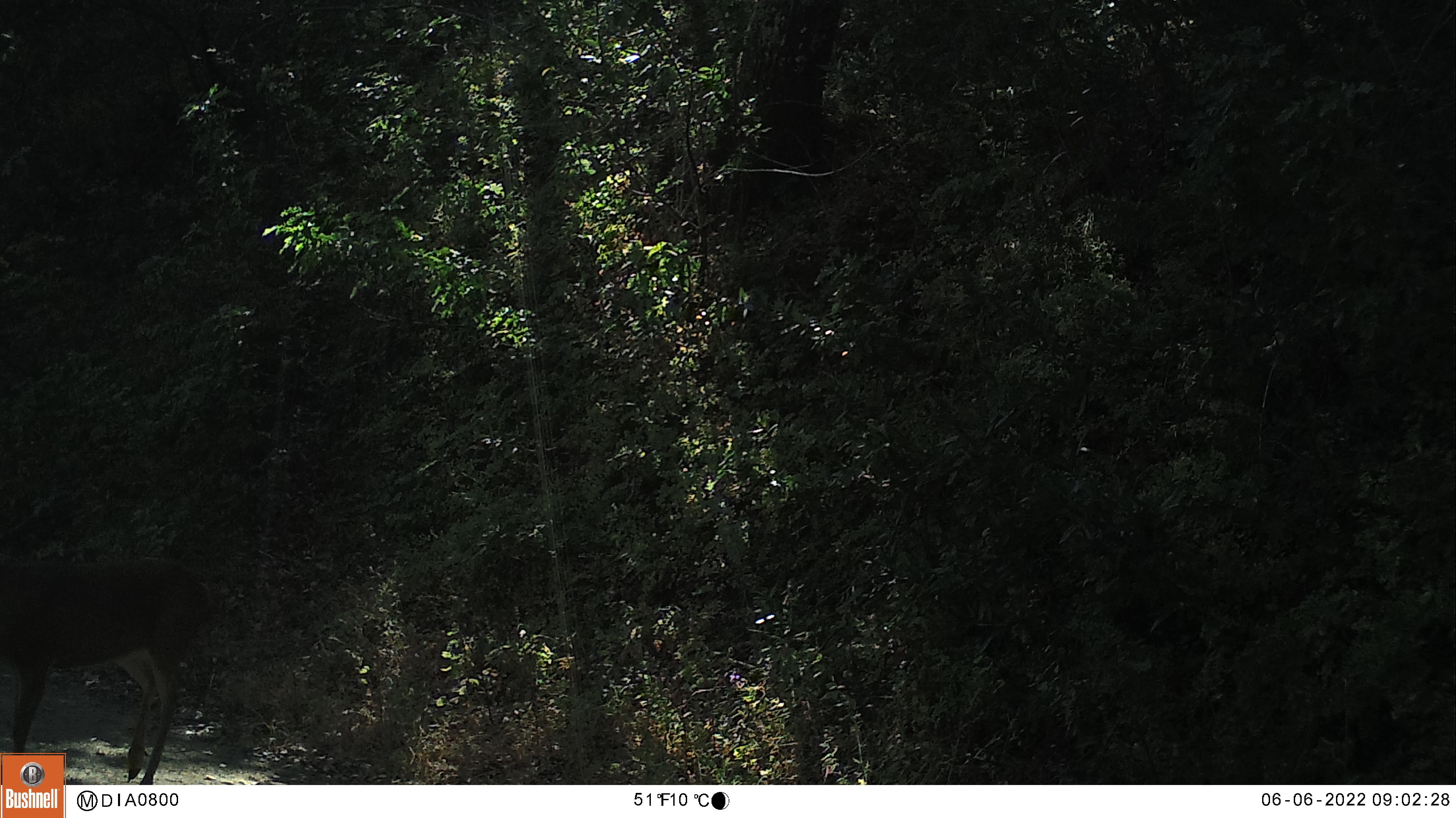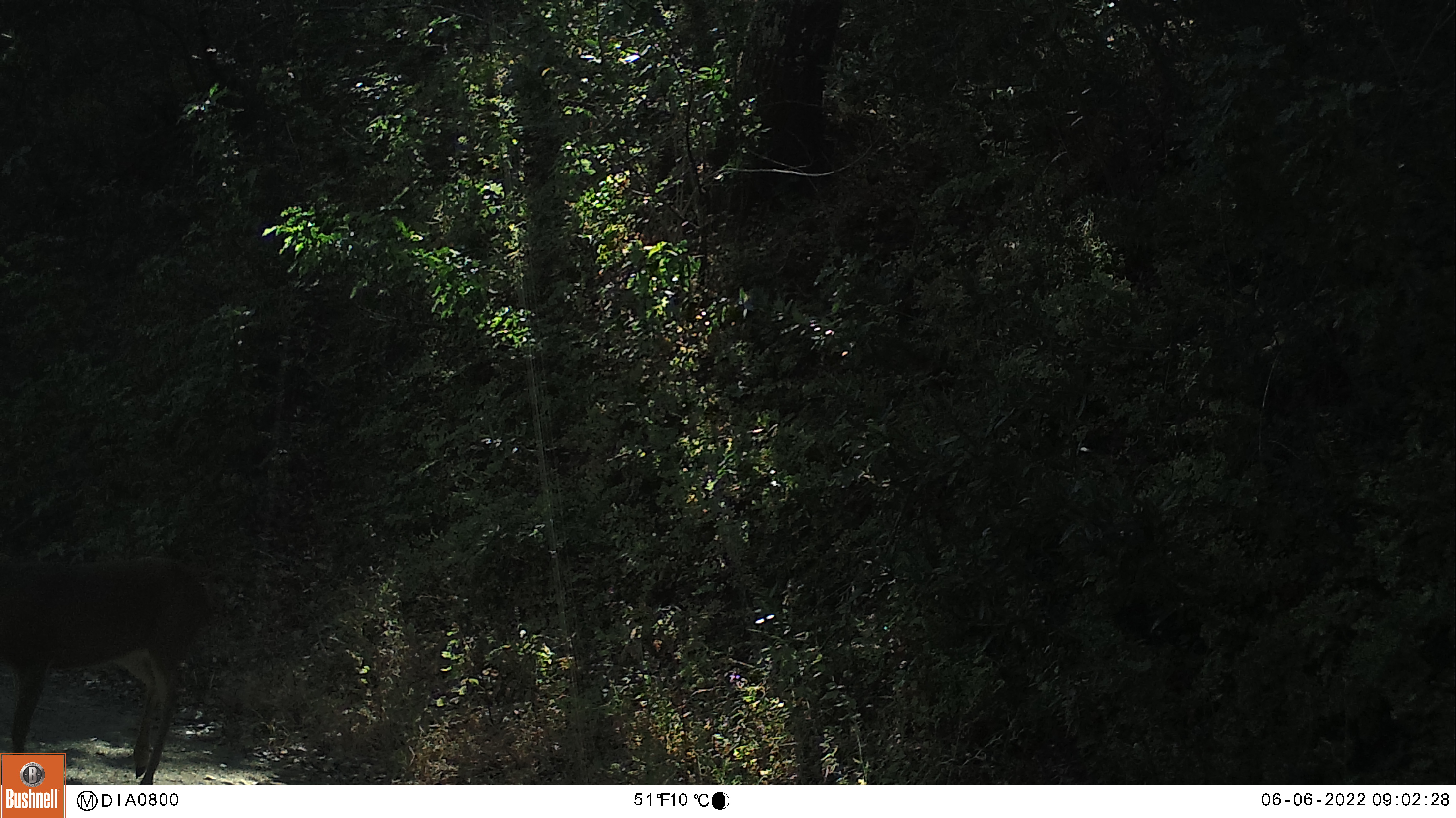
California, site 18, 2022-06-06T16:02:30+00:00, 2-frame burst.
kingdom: Animalia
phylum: Chordata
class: Mammalia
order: Artiodactyla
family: Cervidae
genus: Odocoileus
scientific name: Odocoileus hemionus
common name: mule deer